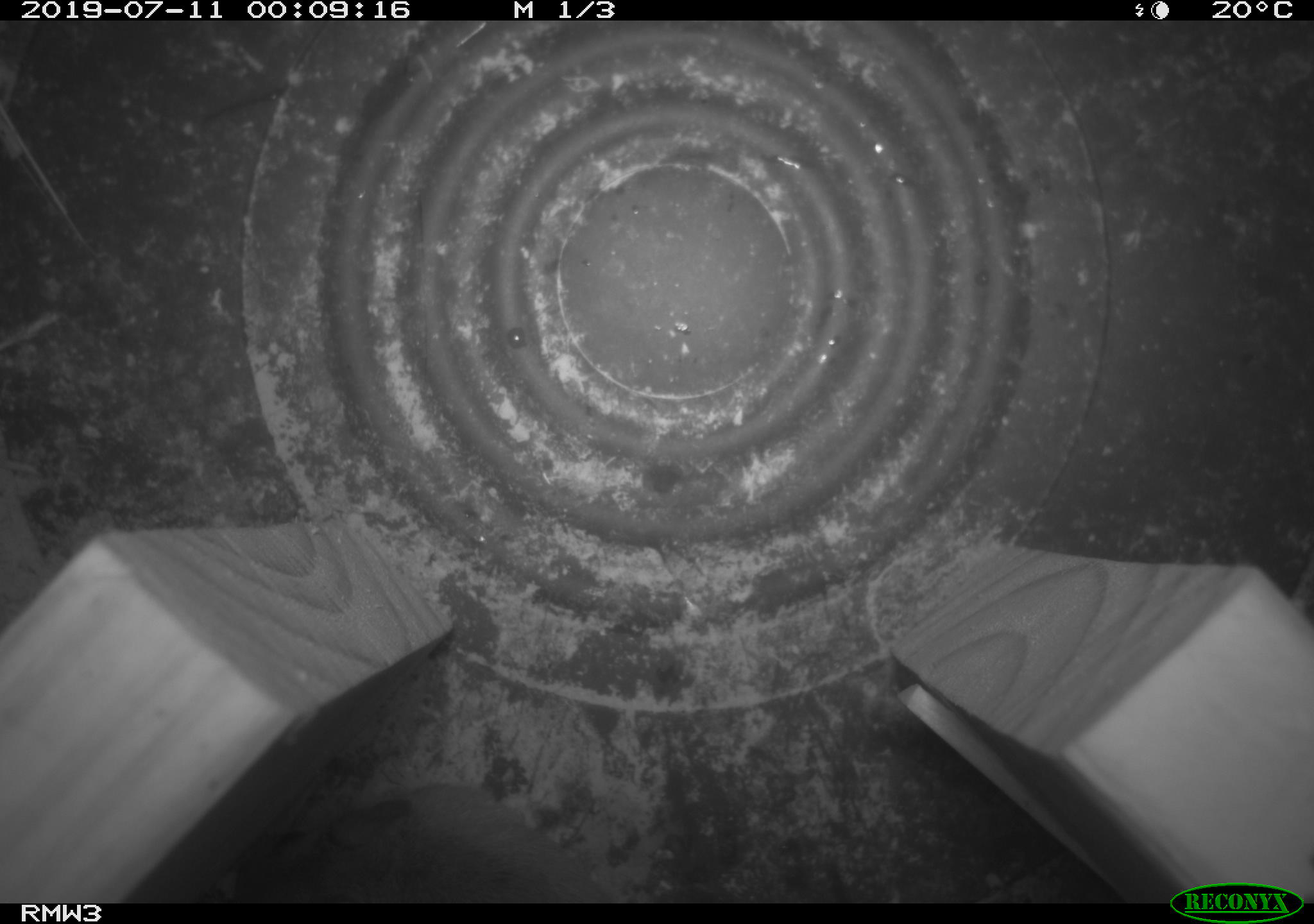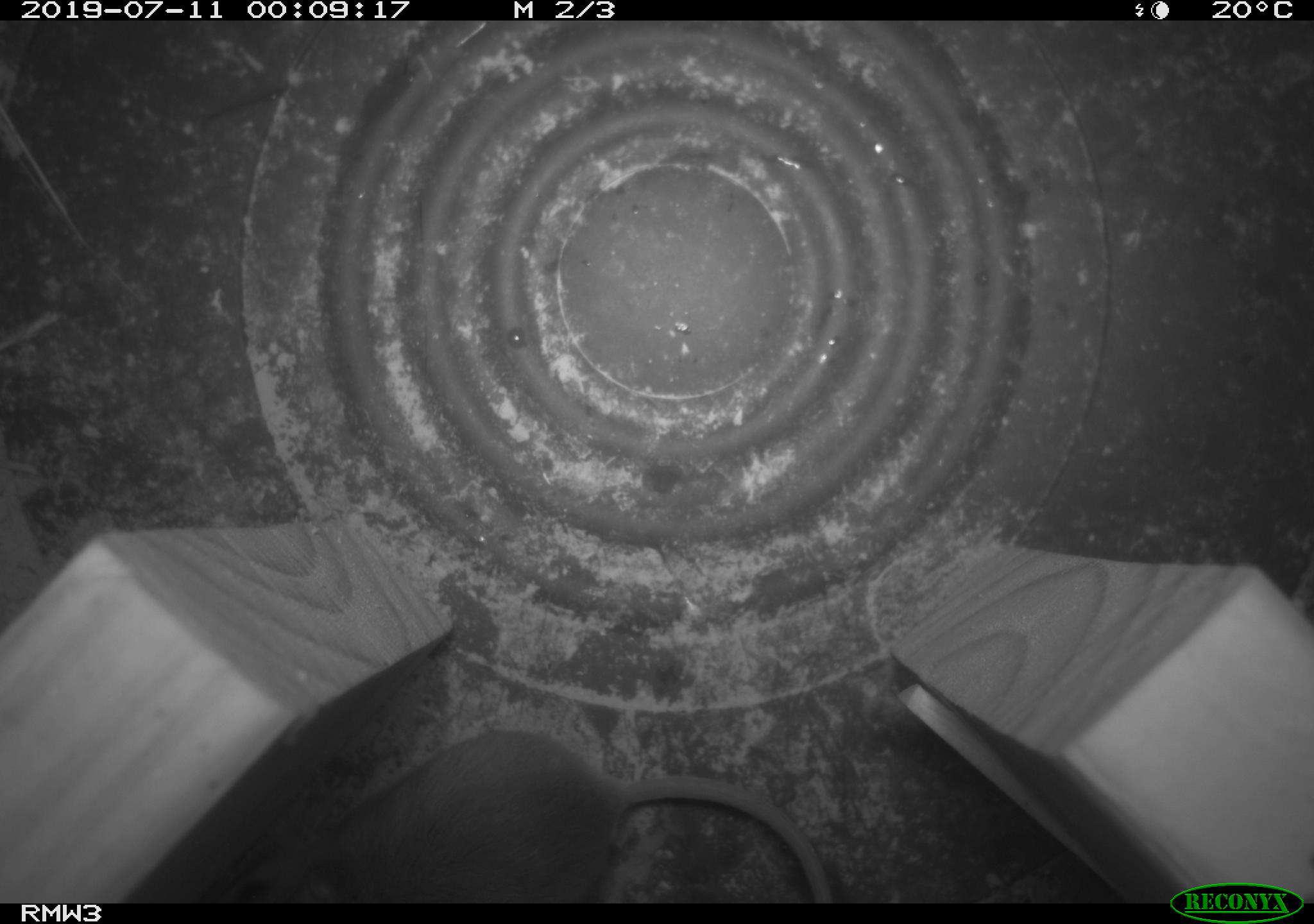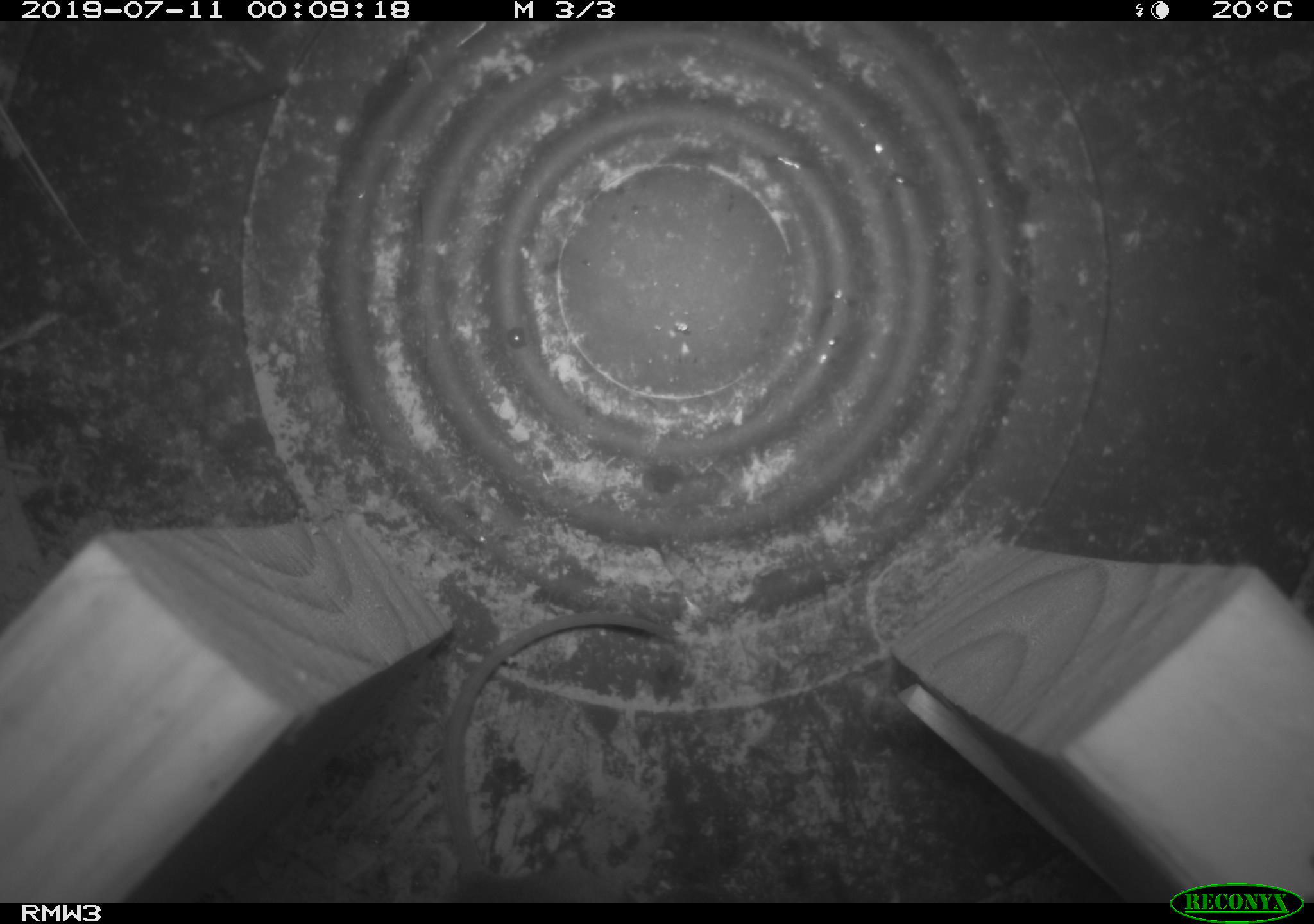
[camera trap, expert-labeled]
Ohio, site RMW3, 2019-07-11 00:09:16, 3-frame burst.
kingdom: Animalia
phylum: Chordata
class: Mammalia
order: Rodentia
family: Cricetidae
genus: Peromyscus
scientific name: Peromyscus leucopus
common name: white-footed mouse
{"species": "white-footed mouse (Peromyscus leucopus)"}